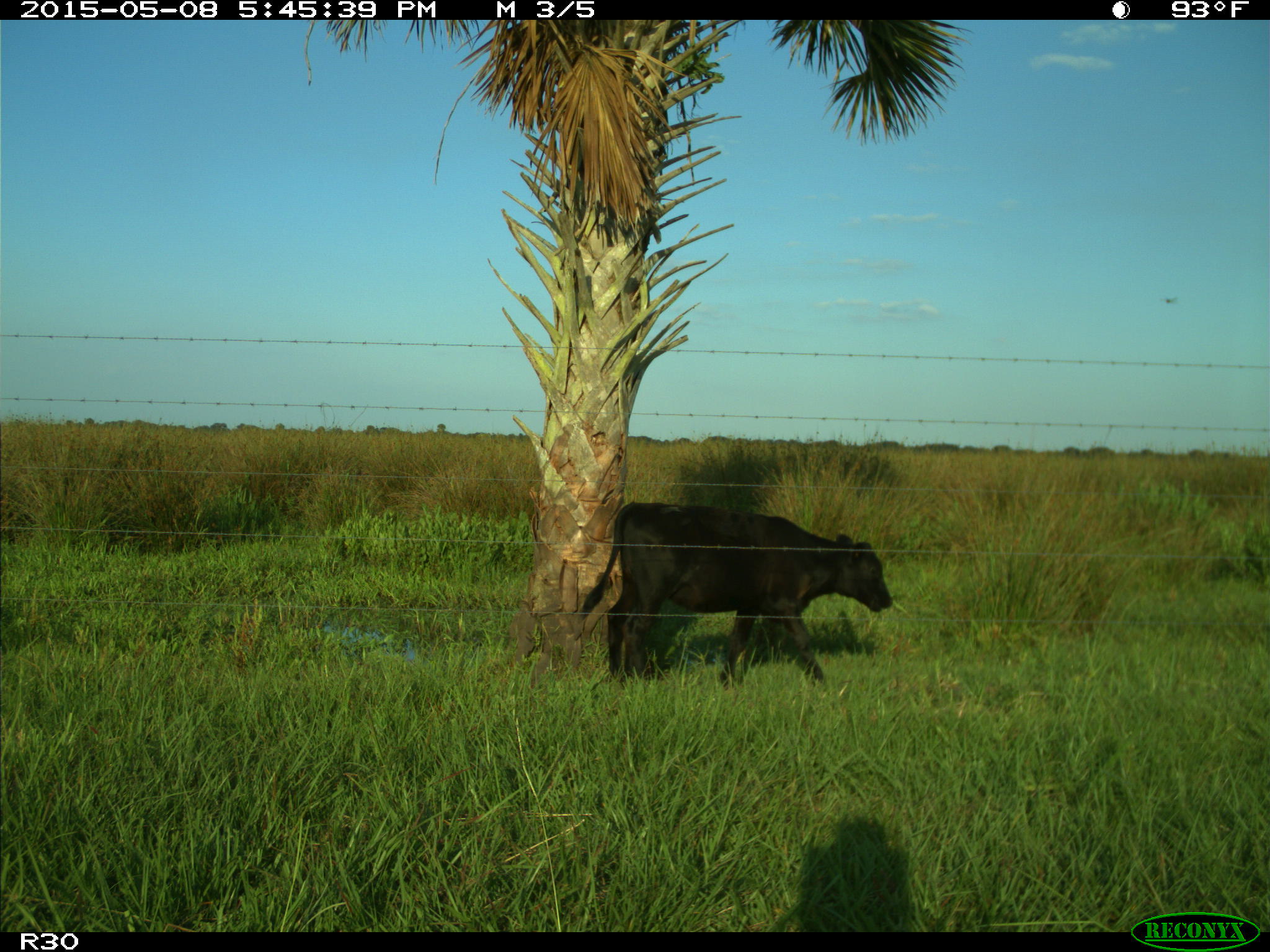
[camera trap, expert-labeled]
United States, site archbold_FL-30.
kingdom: Animalia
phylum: Chordata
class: Mammalia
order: Artiodactyla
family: Bovidae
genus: Bos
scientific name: Bos taurus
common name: domestic cow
Bos taurus (domestic cow).